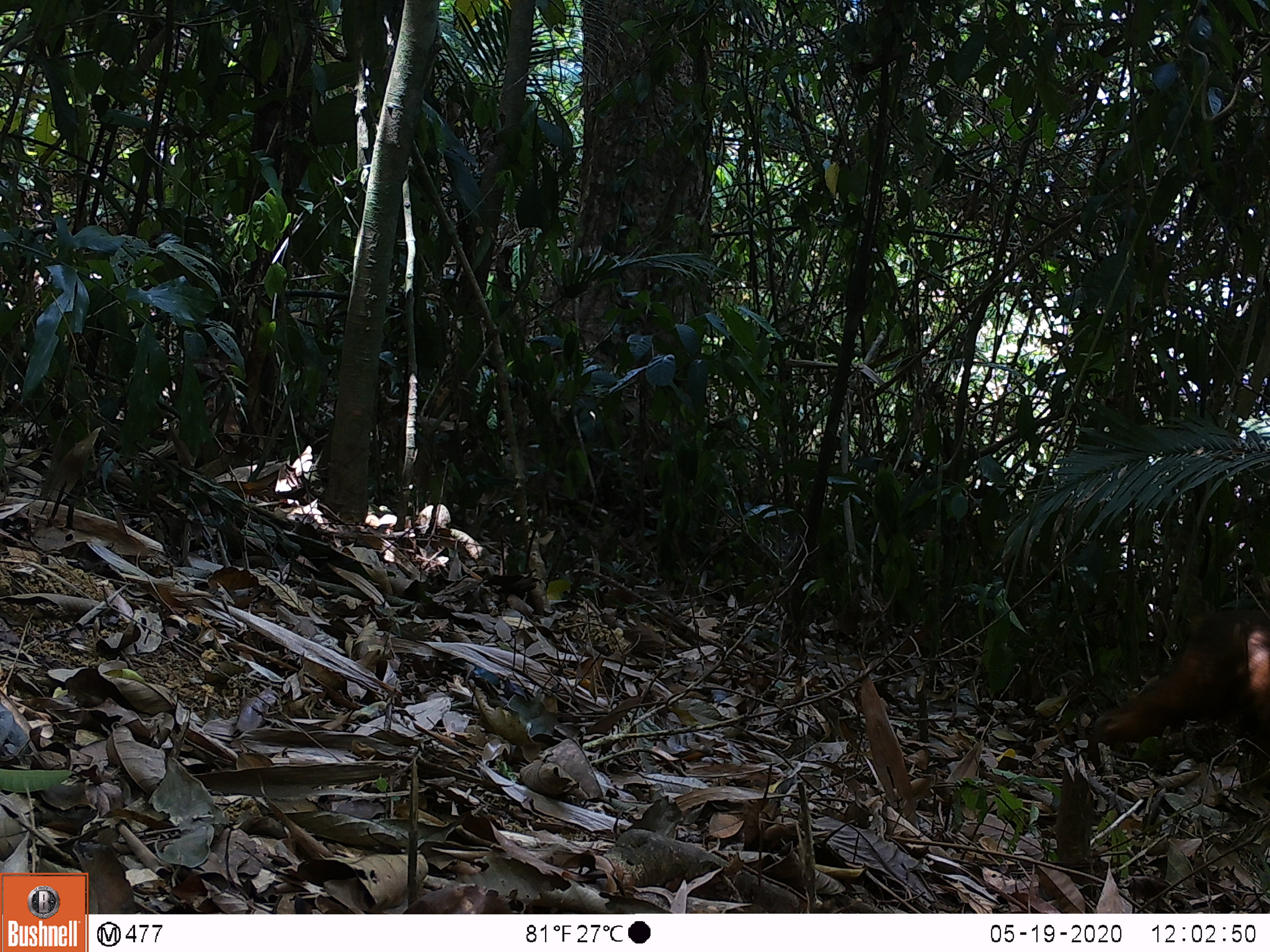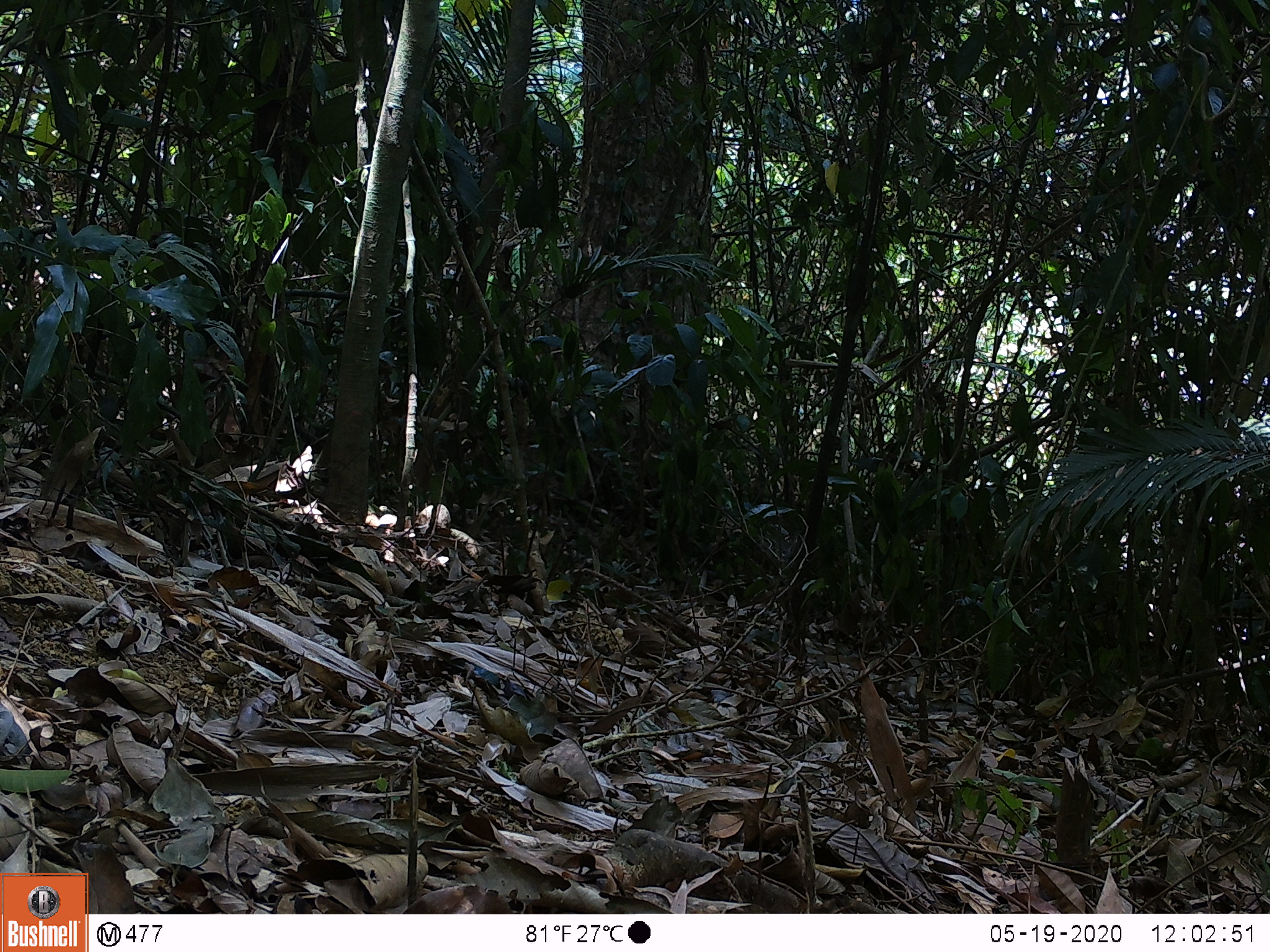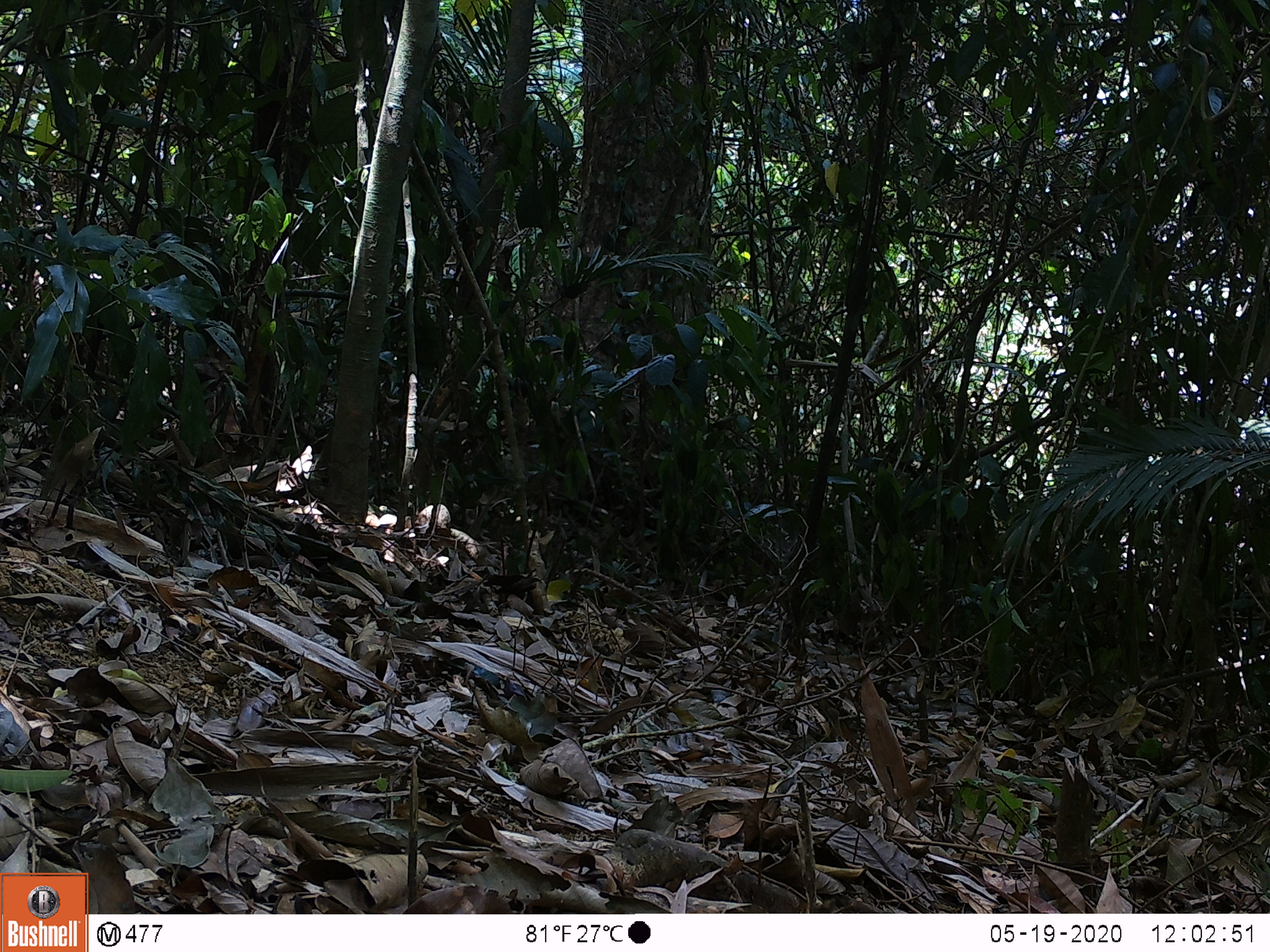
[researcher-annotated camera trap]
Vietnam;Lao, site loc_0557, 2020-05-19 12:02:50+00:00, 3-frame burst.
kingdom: Animalia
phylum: Chordata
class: Mammalia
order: Primates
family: Cercopithecidae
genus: Macaca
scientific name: Macaca arctoides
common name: stump-tailed macaque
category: stump tailed macaque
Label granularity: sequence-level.